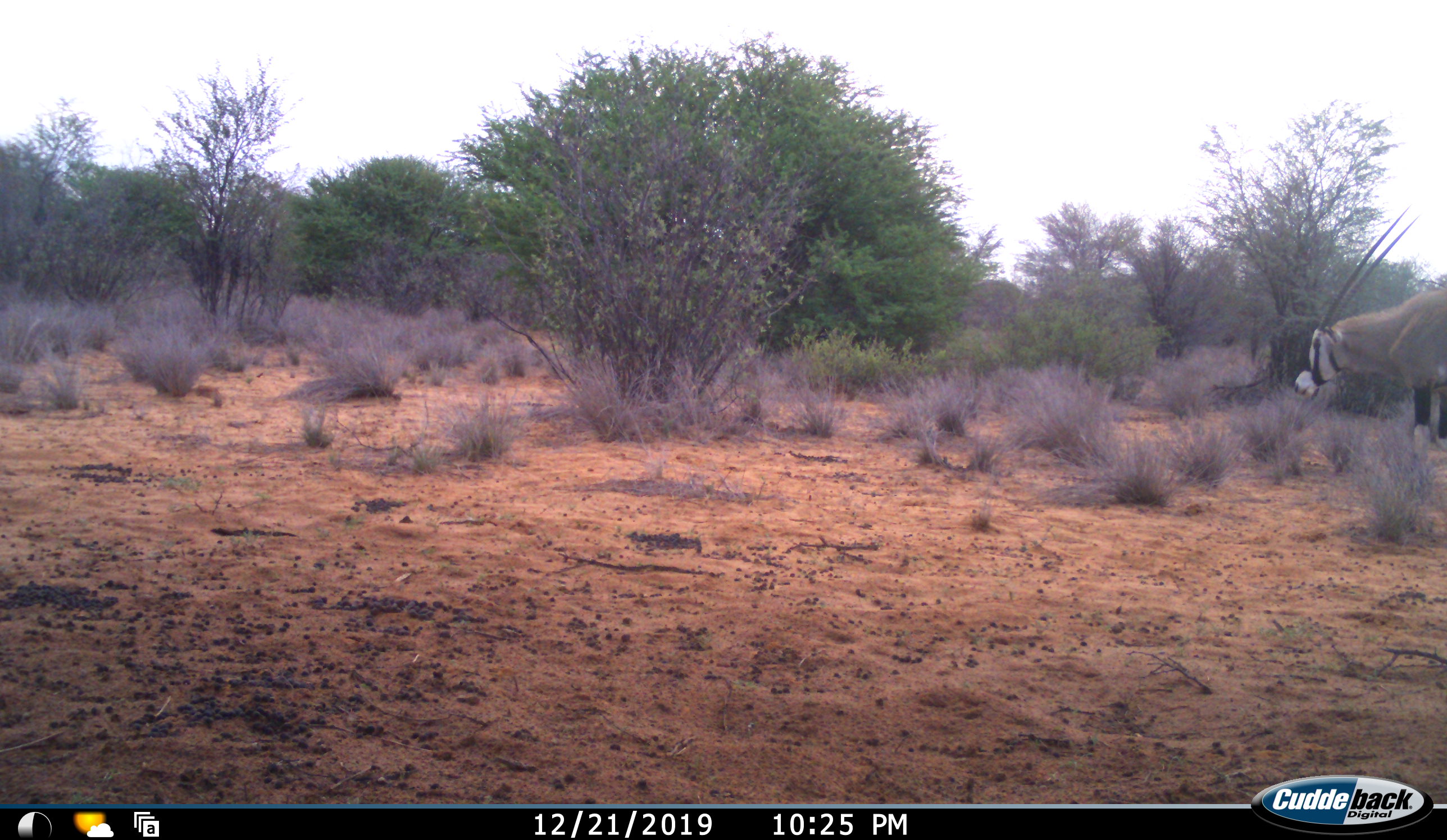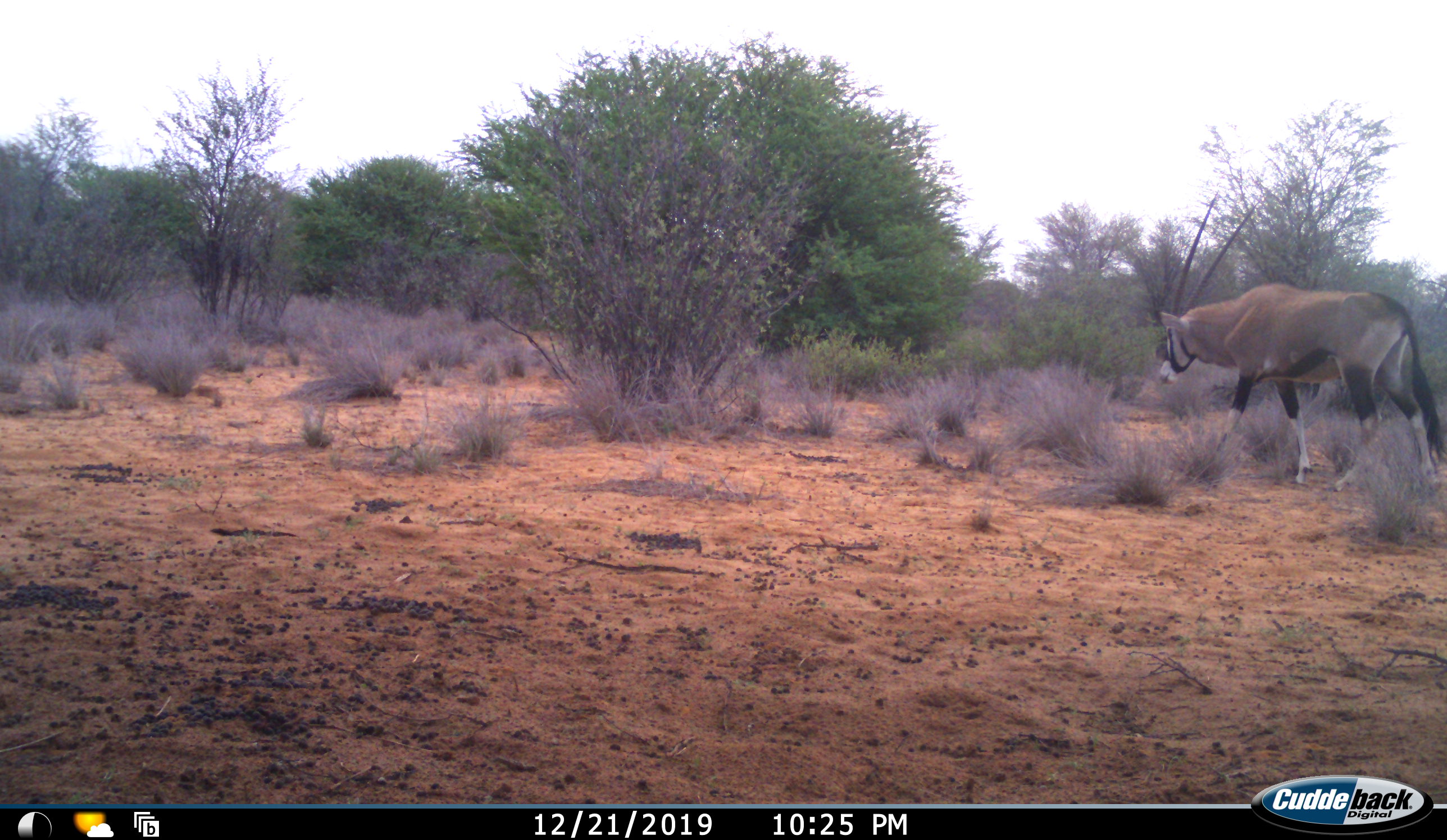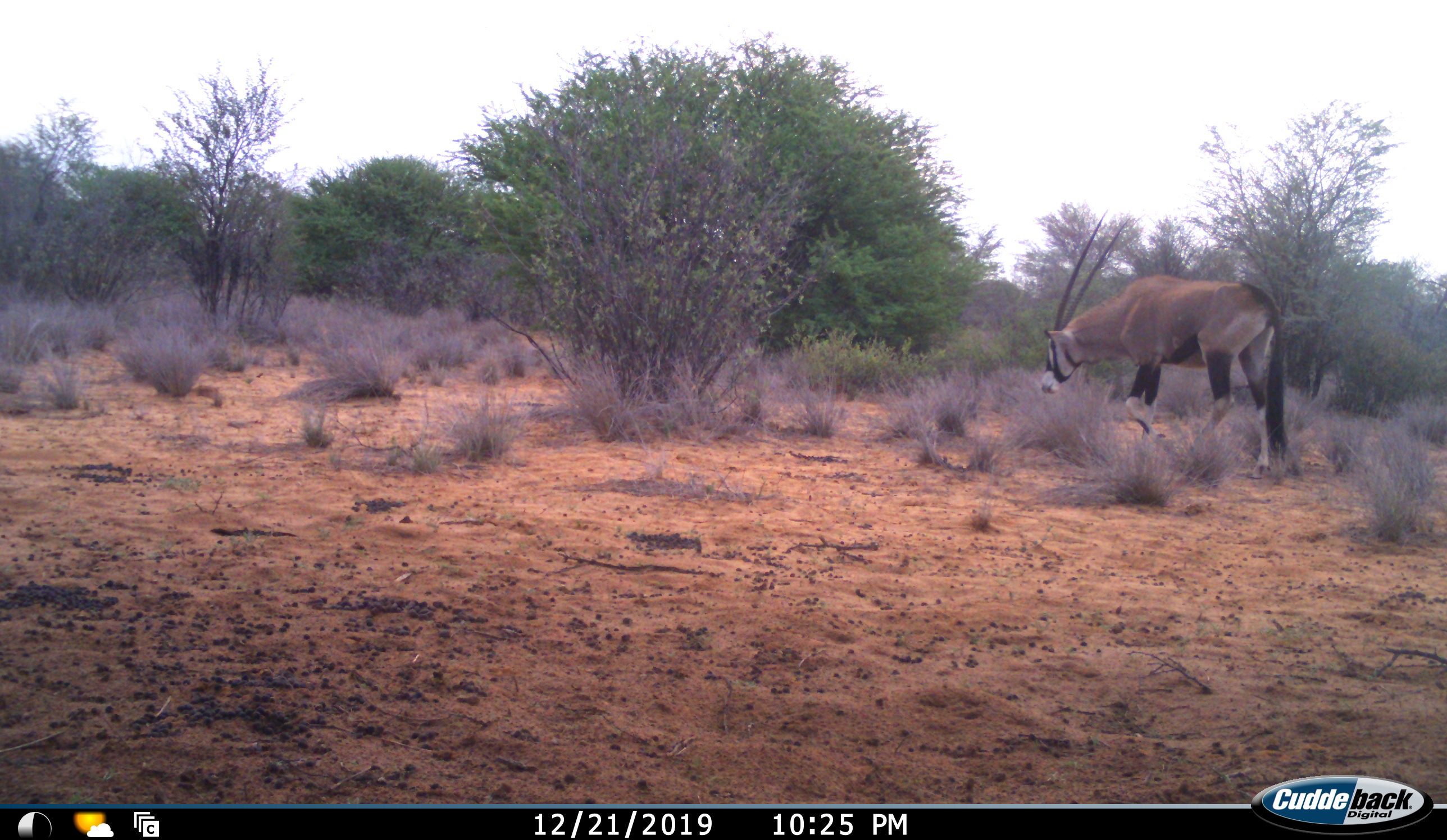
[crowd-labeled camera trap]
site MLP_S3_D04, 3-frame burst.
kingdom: Animalia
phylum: Chordata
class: Mammalia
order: Artiodactyla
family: Bovidae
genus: Oryx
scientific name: Oryx gazella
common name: gemsbok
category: oryx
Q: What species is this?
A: Oryx (gemsbok) (Oryx gazella).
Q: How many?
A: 1.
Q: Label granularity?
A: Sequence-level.